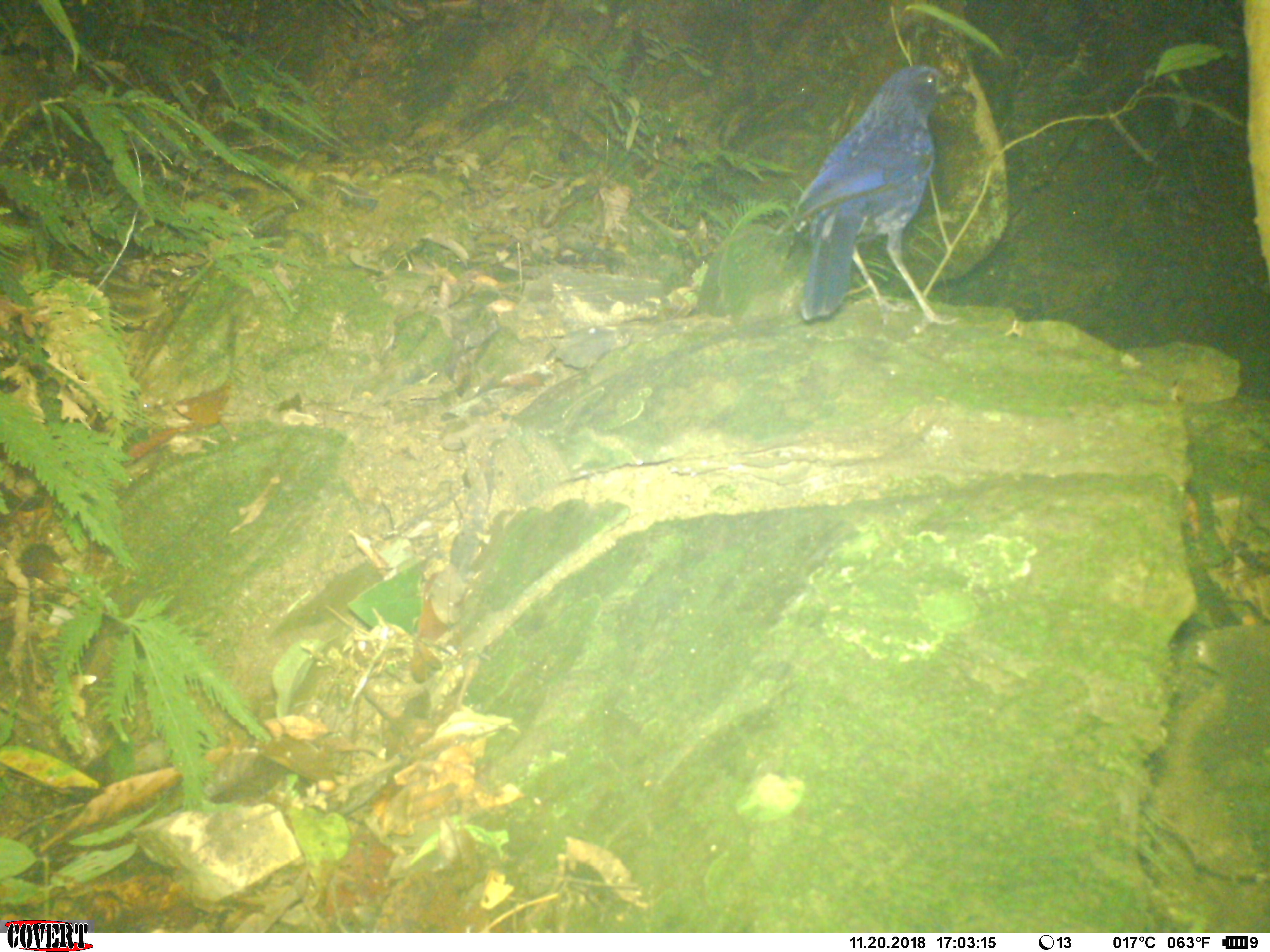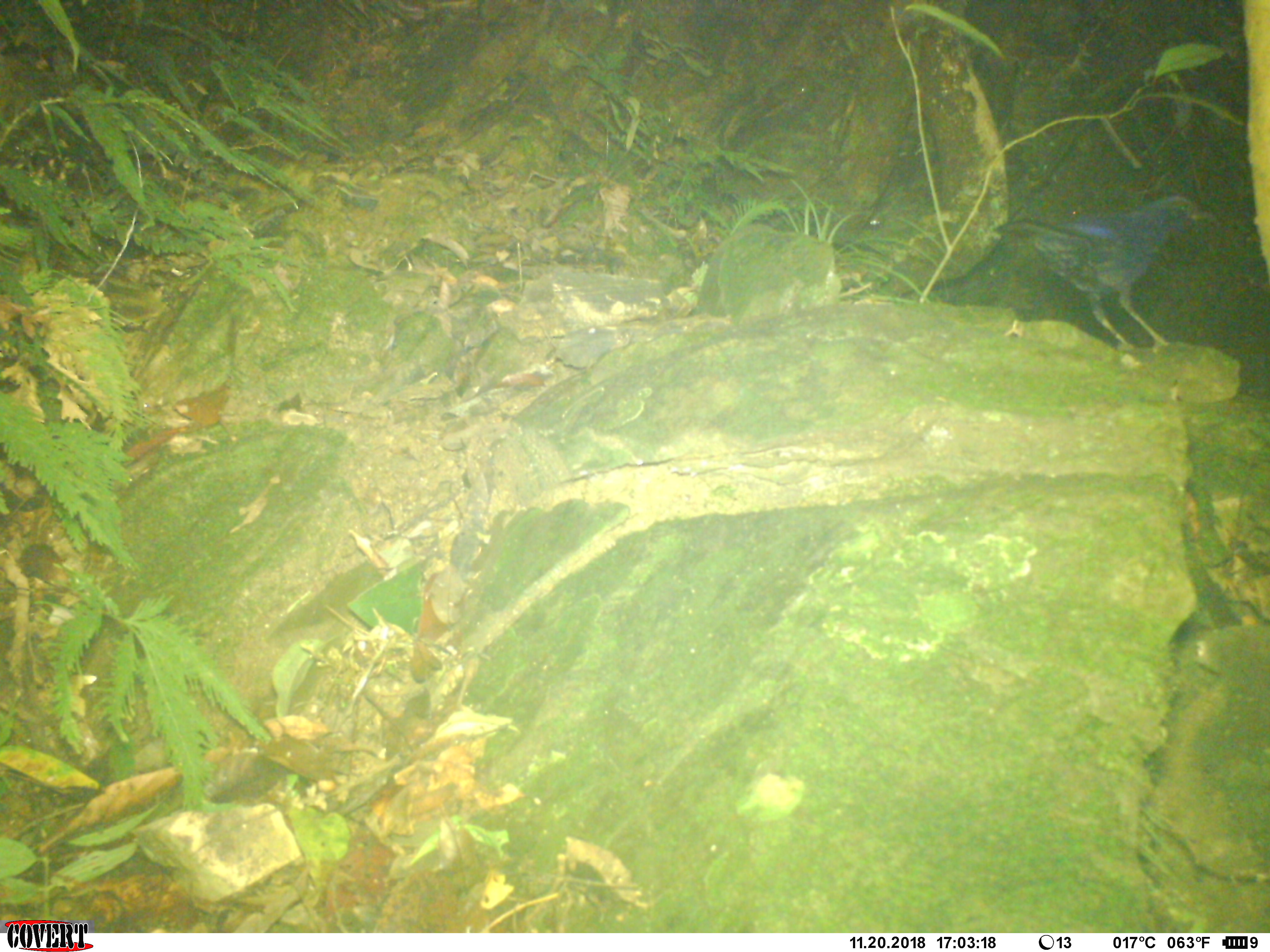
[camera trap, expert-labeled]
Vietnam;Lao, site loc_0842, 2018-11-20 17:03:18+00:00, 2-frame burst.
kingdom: Animalia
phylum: Chordata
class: Aves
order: Passeriformes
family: Muscicapidae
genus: Myophonus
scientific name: Myophonus caeruleus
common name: blue whistling thrush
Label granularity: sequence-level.